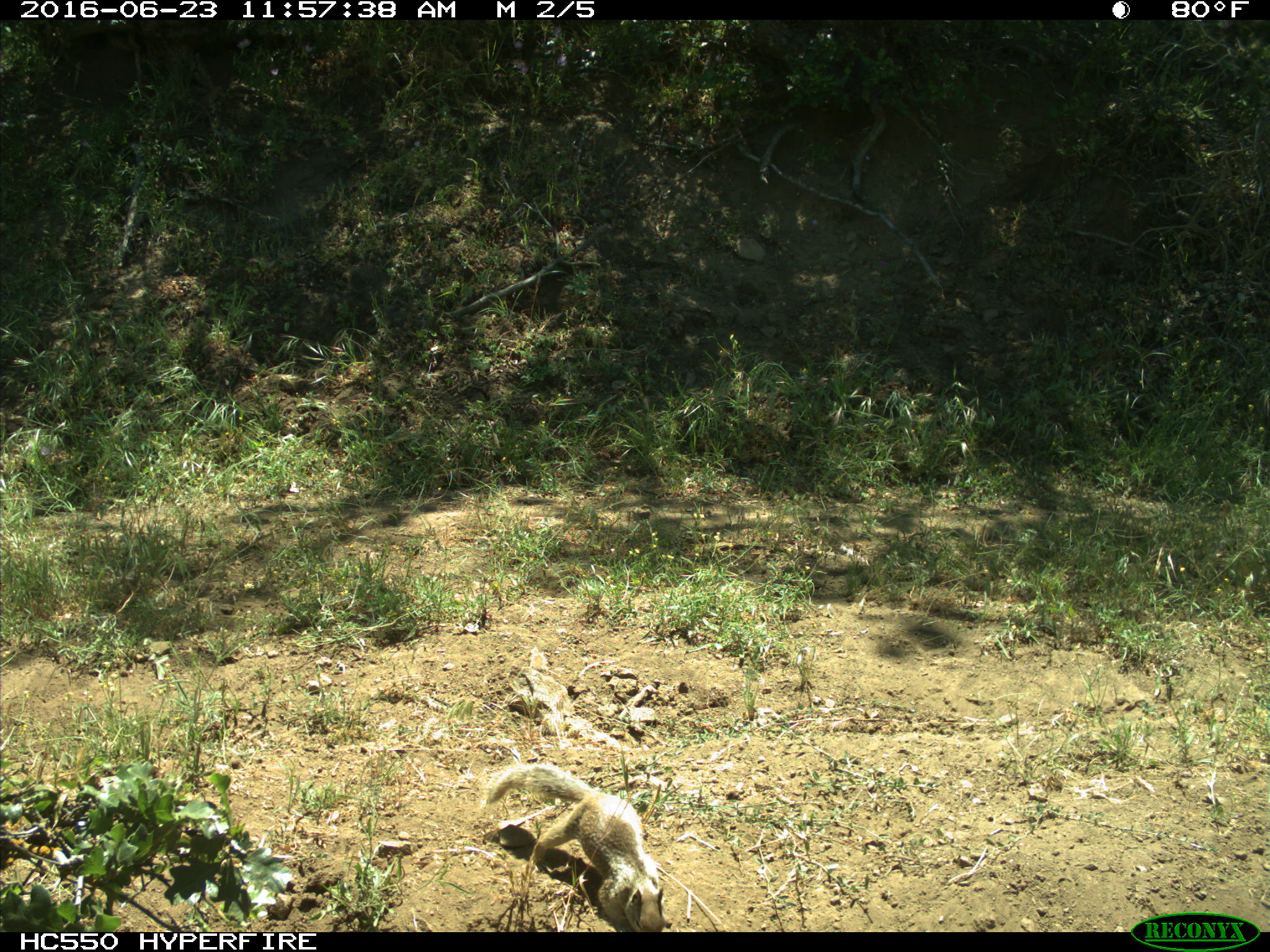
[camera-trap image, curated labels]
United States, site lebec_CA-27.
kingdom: Animalia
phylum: Chordata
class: Mammalia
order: Rodentia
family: Sciuridae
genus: Otospermophilus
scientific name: Otospermophilus beecheyi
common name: california ground squirrel